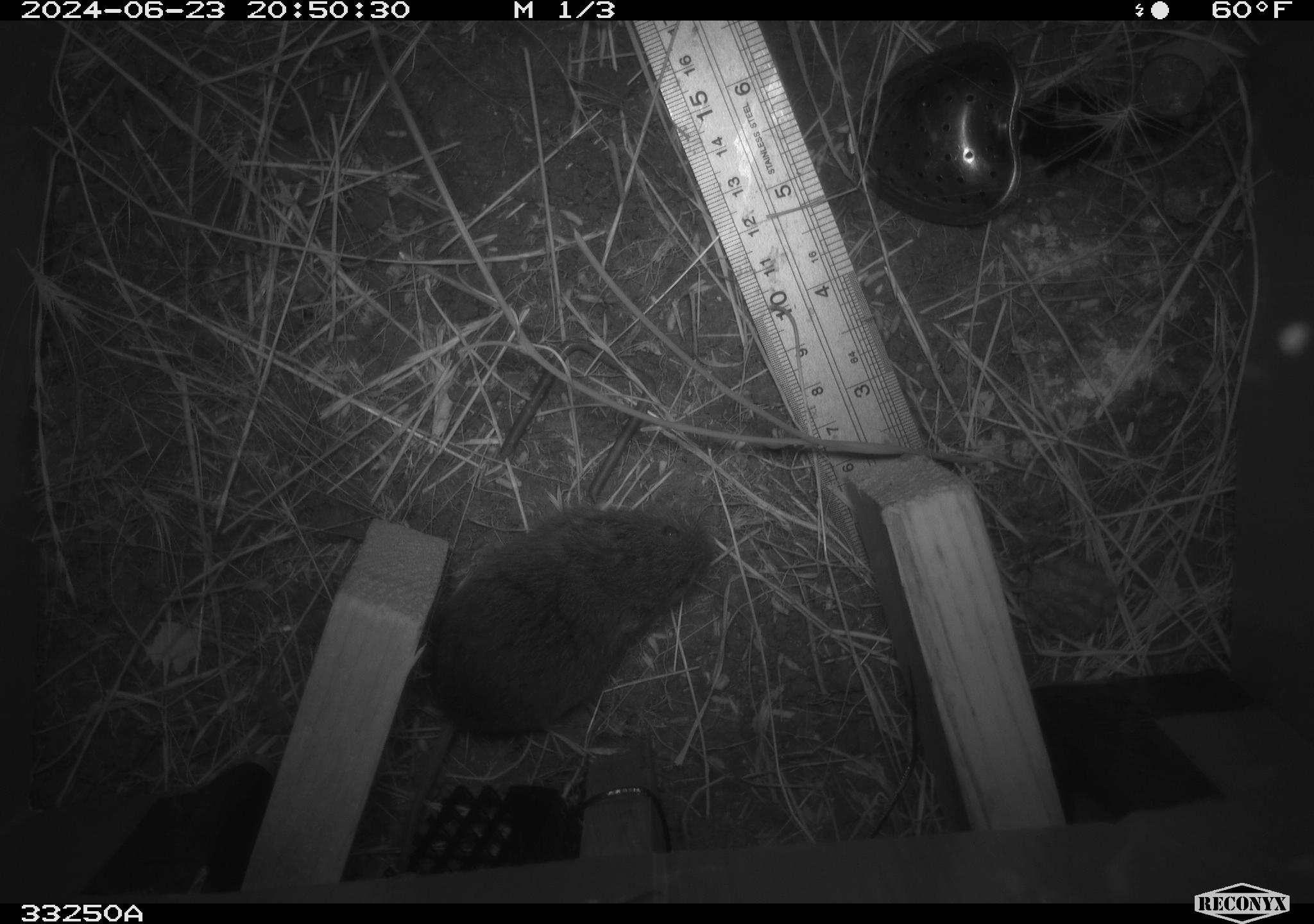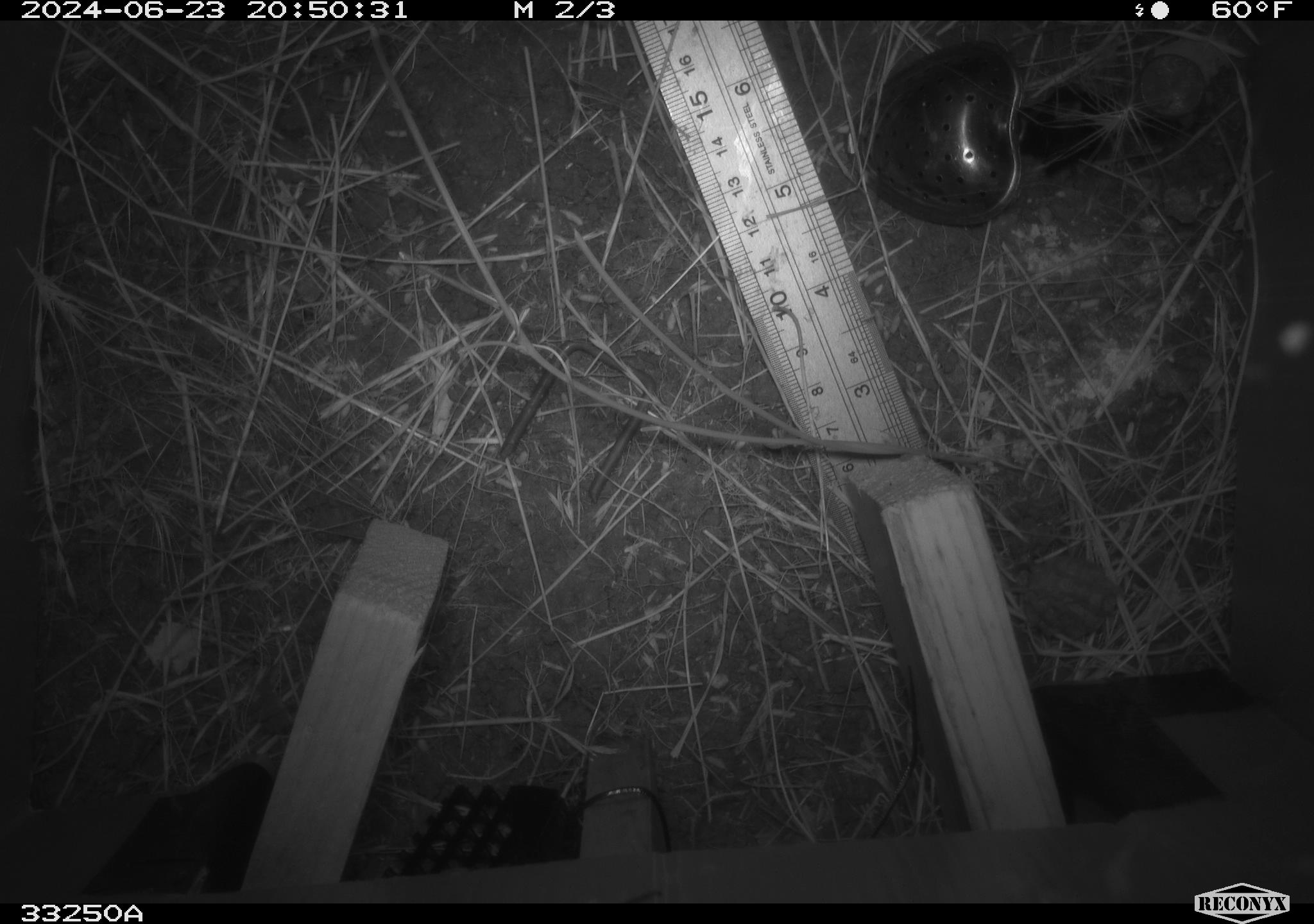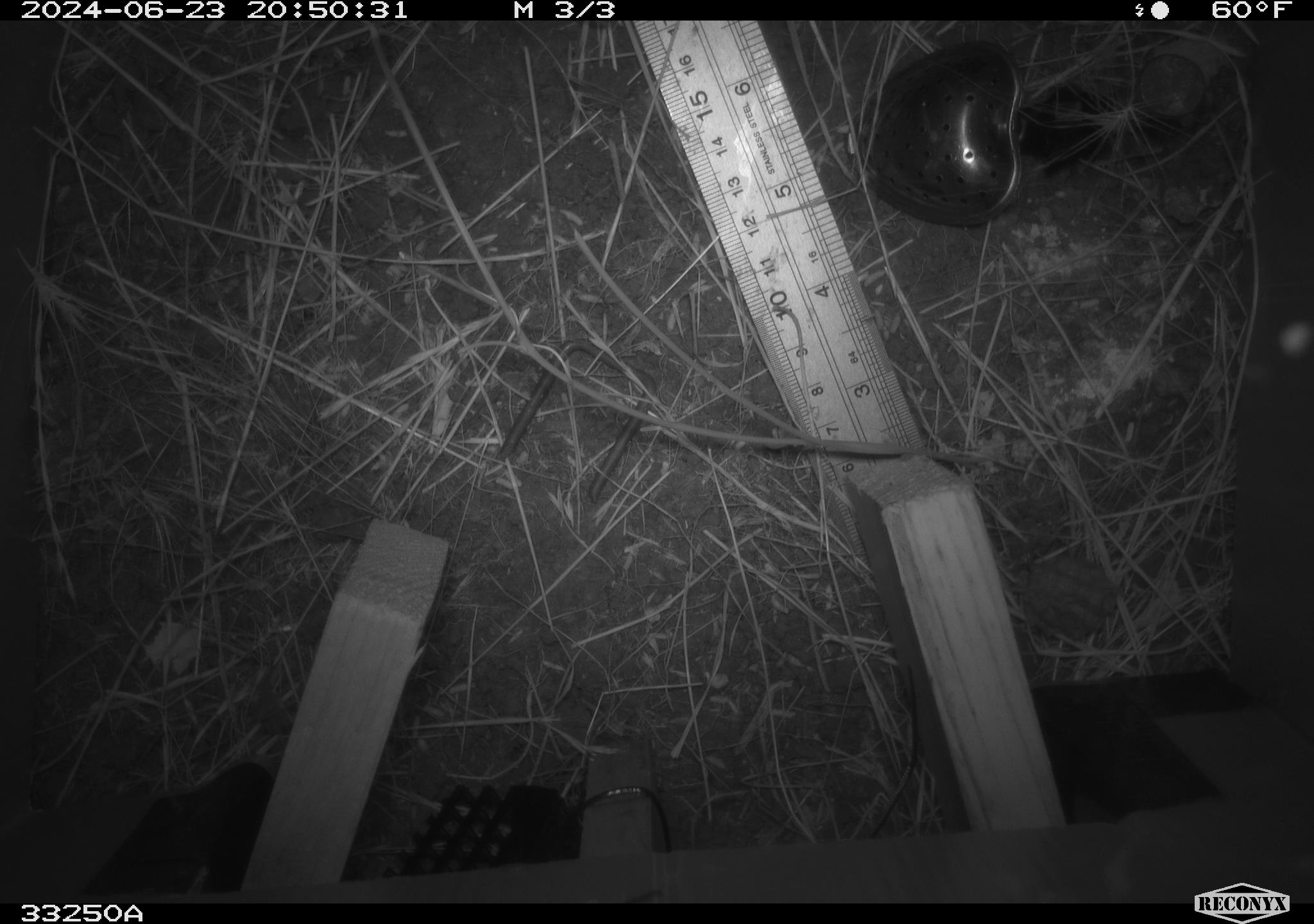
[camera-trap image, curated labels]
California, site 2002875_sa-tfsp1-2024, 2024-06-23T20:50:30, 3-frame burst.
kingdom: Animalia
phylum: Chordata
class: Mammalia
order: Rodentia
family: Cricetidae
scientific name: Arvicolinae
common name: voles, lemmings, and muskrats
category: arvicolinae subfamily